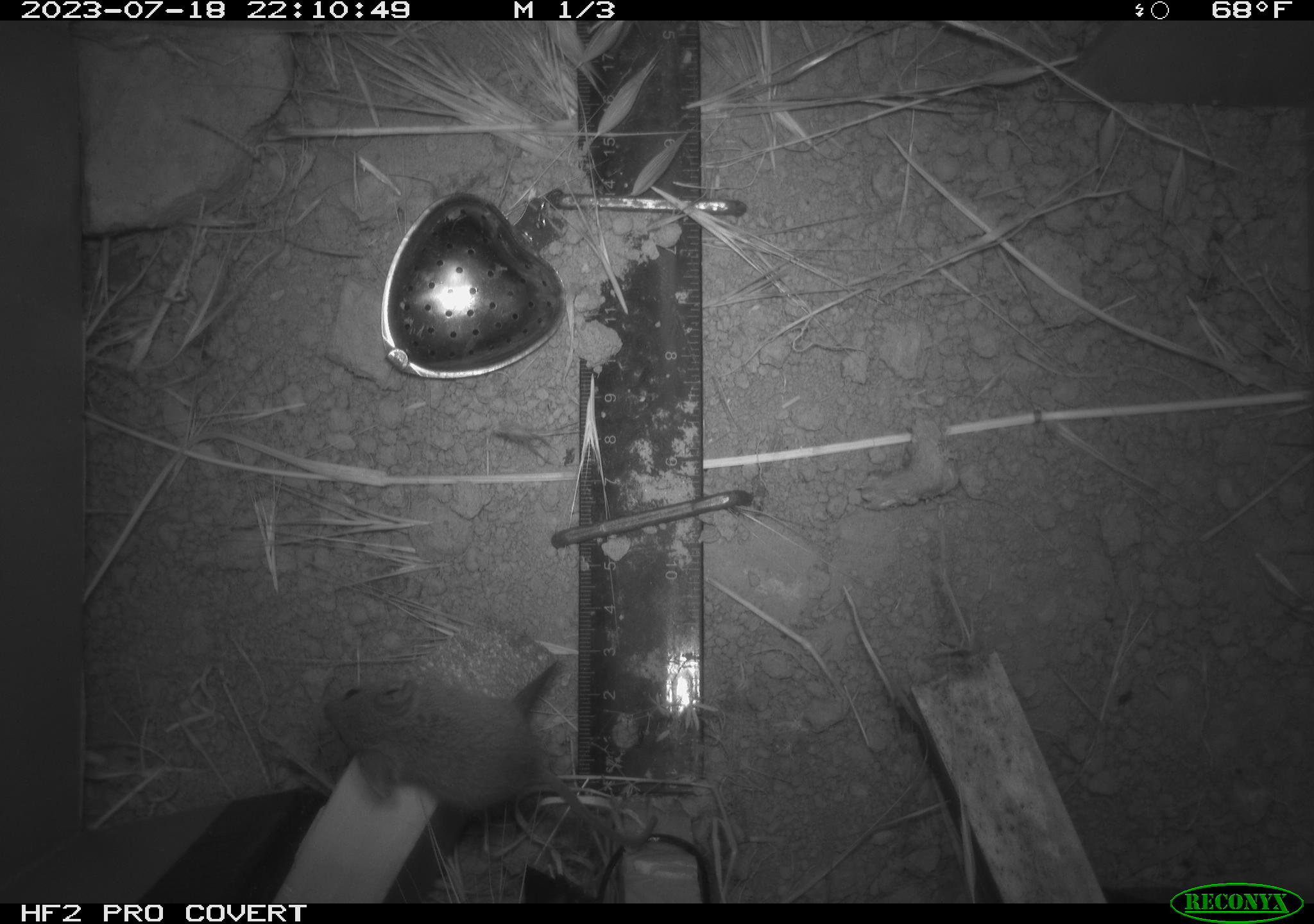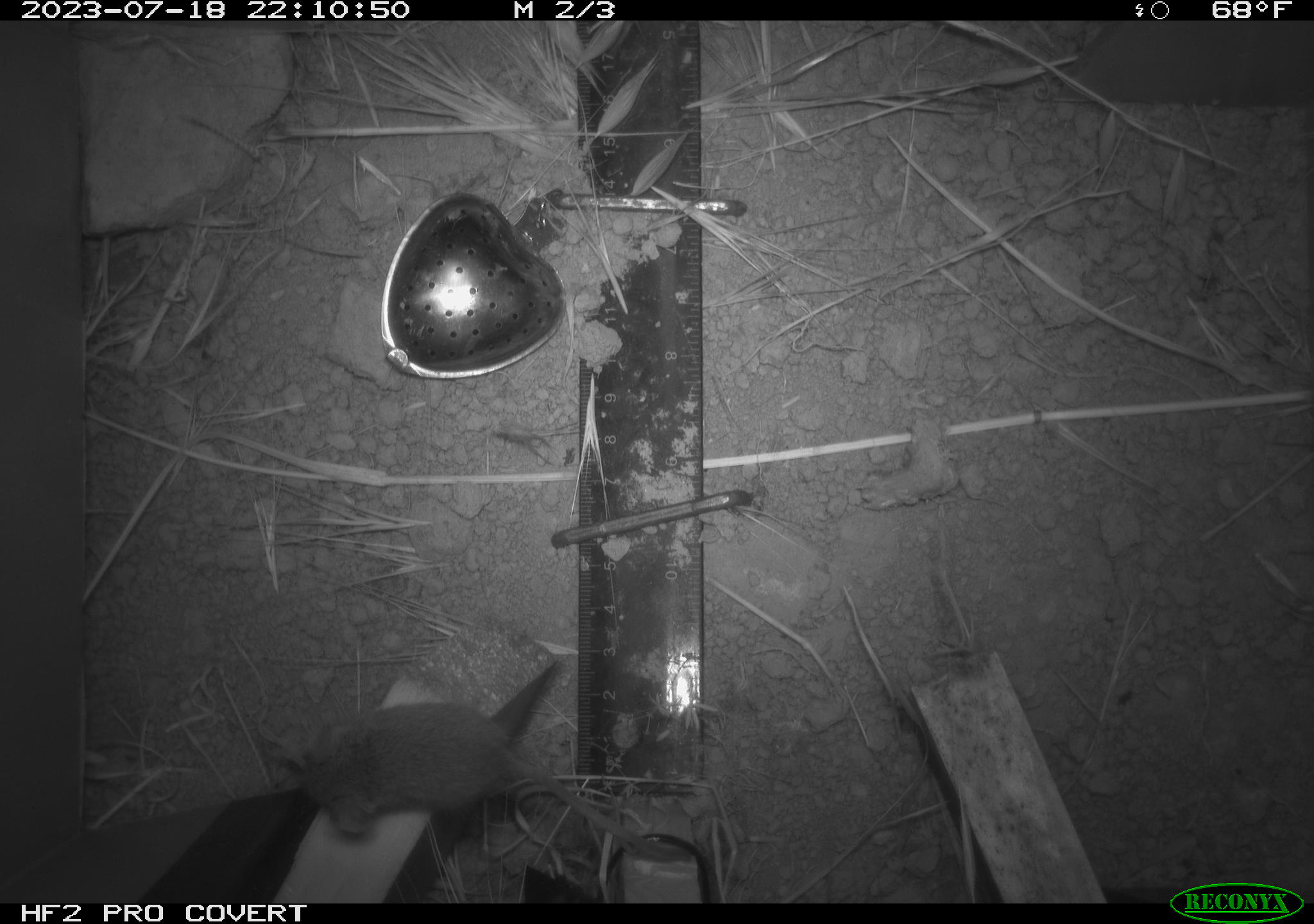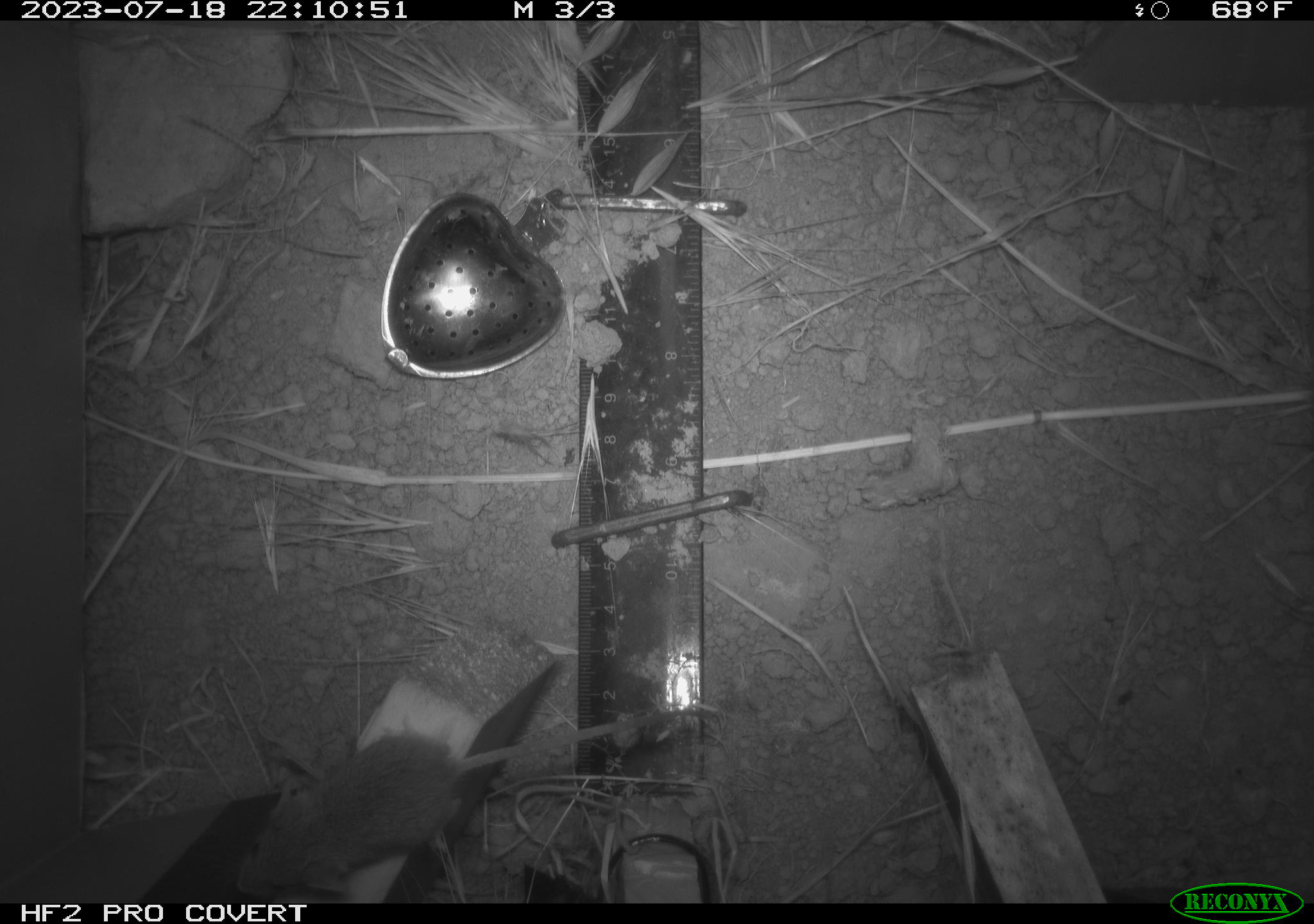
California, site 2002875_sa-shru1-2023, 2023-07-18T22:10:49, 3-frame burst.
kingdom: Animalia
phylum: Chordata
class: Mammalia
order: Rodentia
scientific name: Rodentia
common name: mouse species